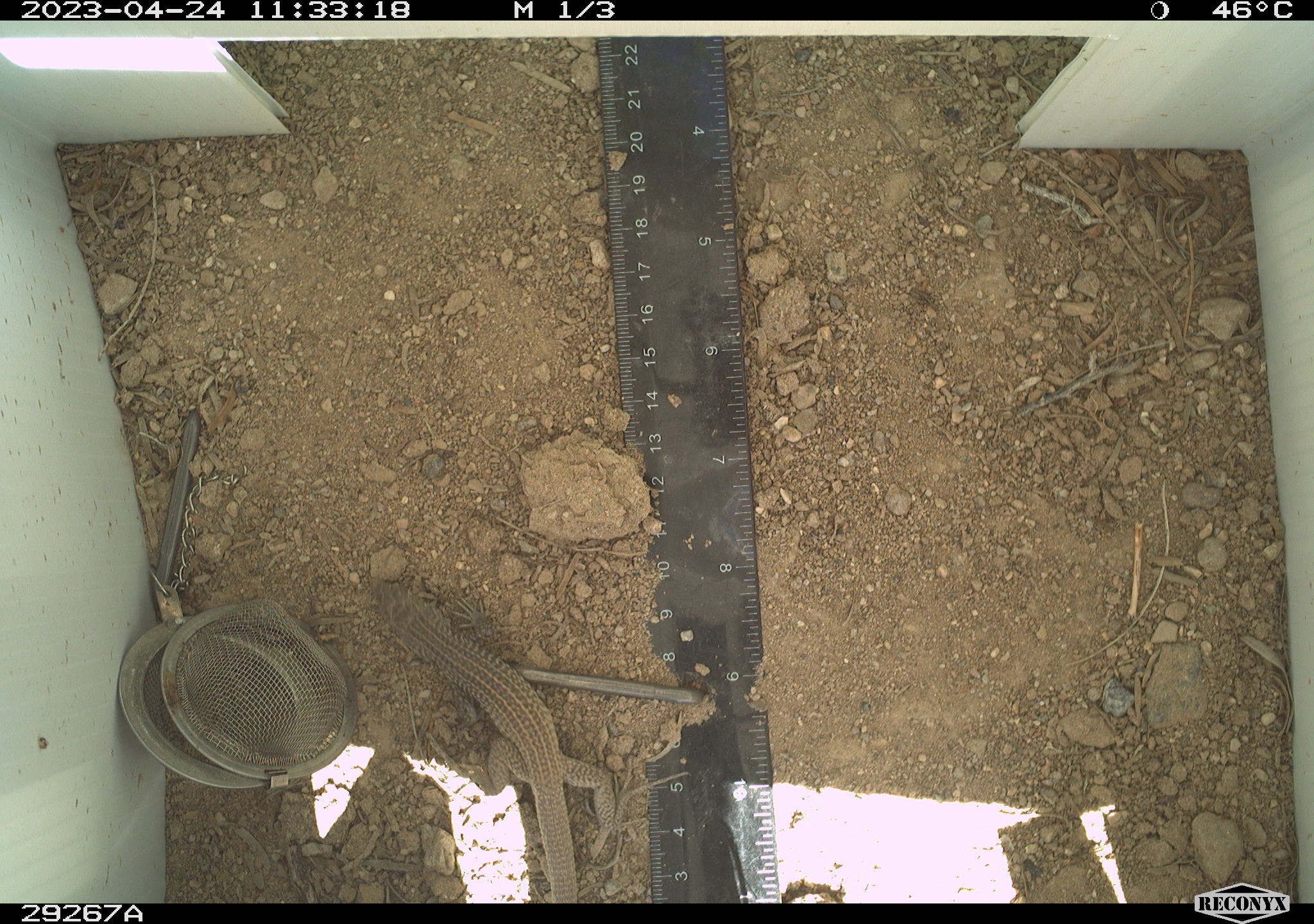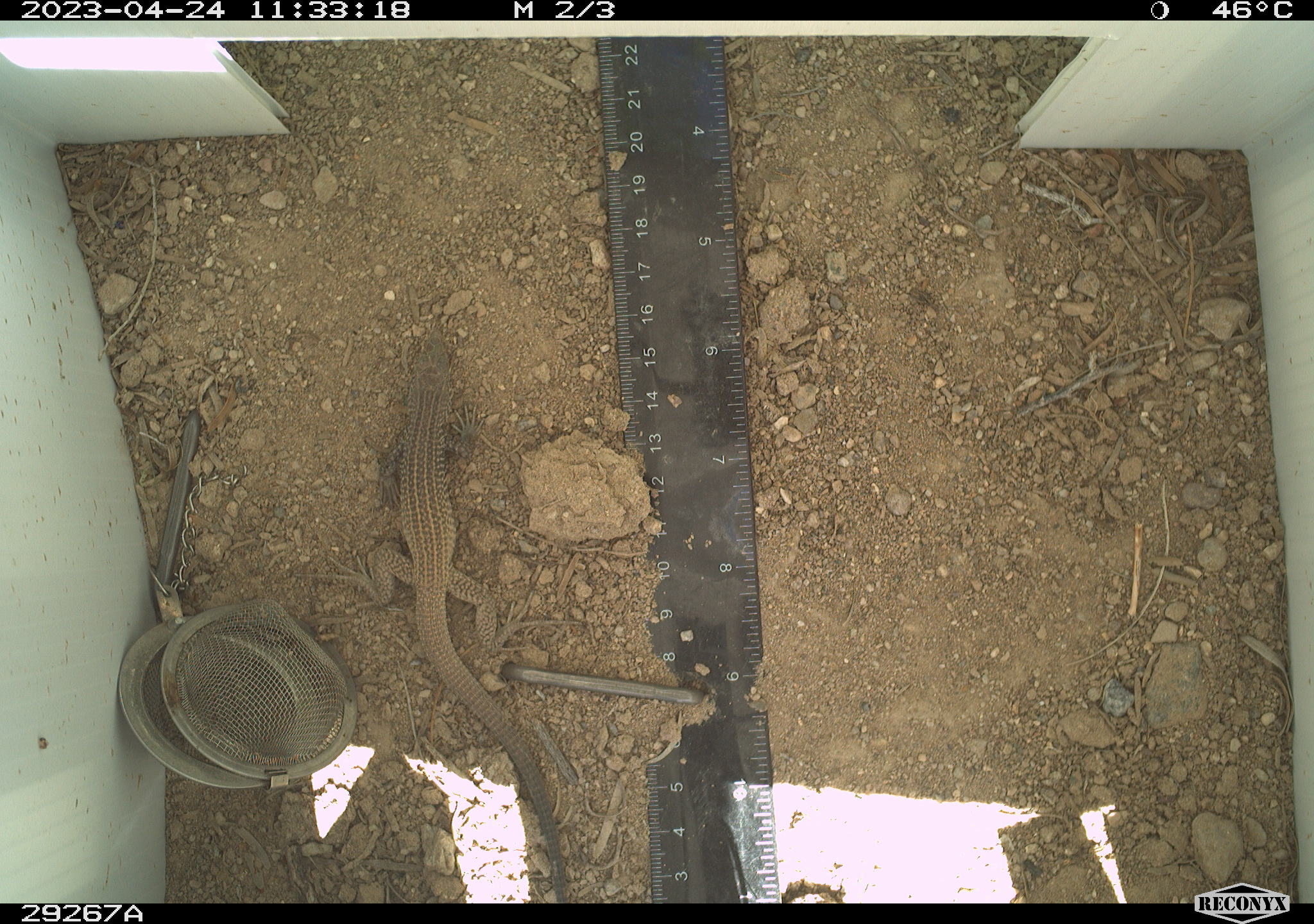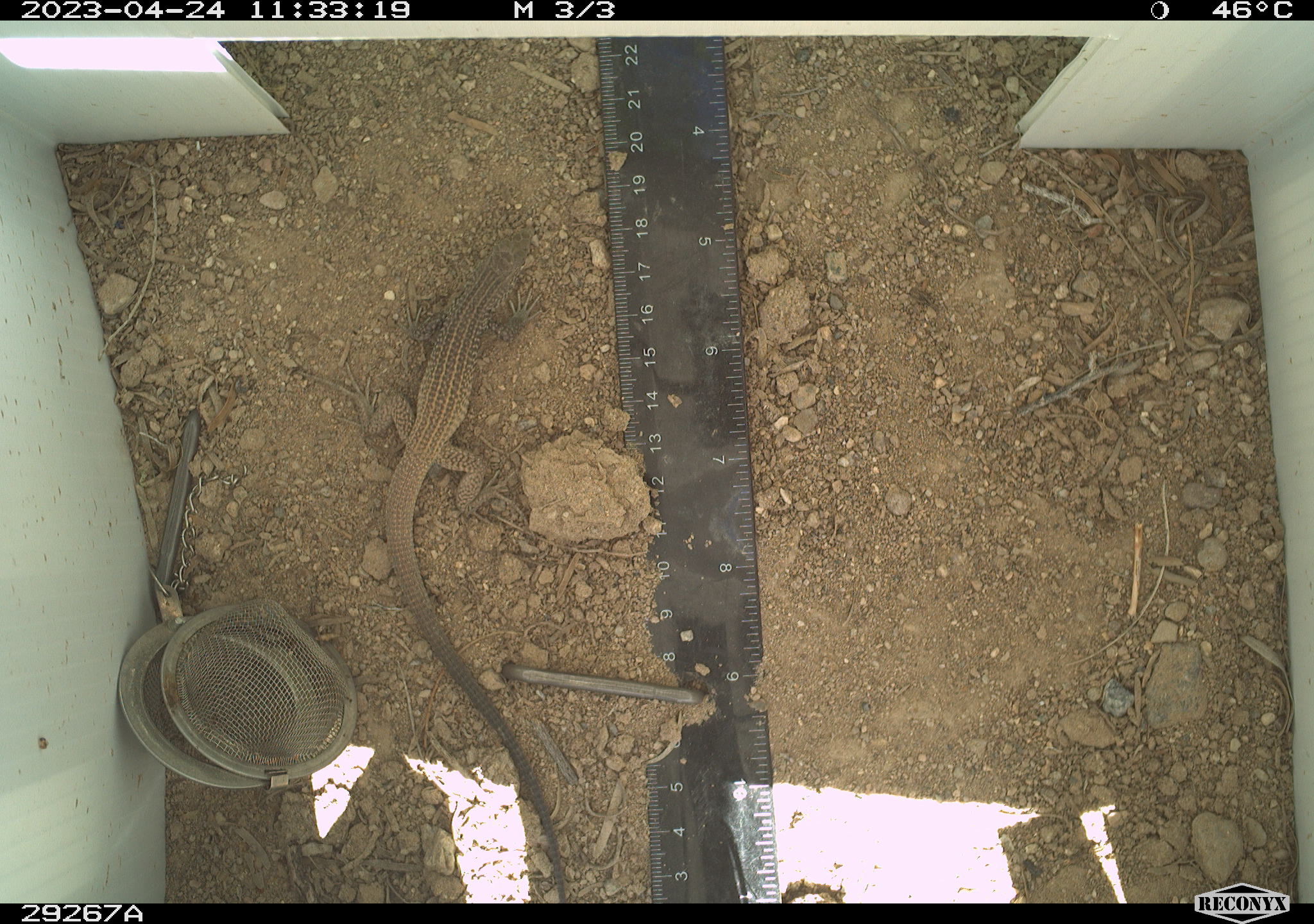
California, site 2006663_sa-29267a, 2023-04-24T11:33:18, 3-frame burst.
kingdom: Animalia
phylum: Chordata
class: Reptilia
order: Squamata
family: Teiidae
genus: Aspidoscelis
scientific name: Aspidoscelis tigris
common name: western whiptail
Western whiptail (Aspidoscelis tigris).